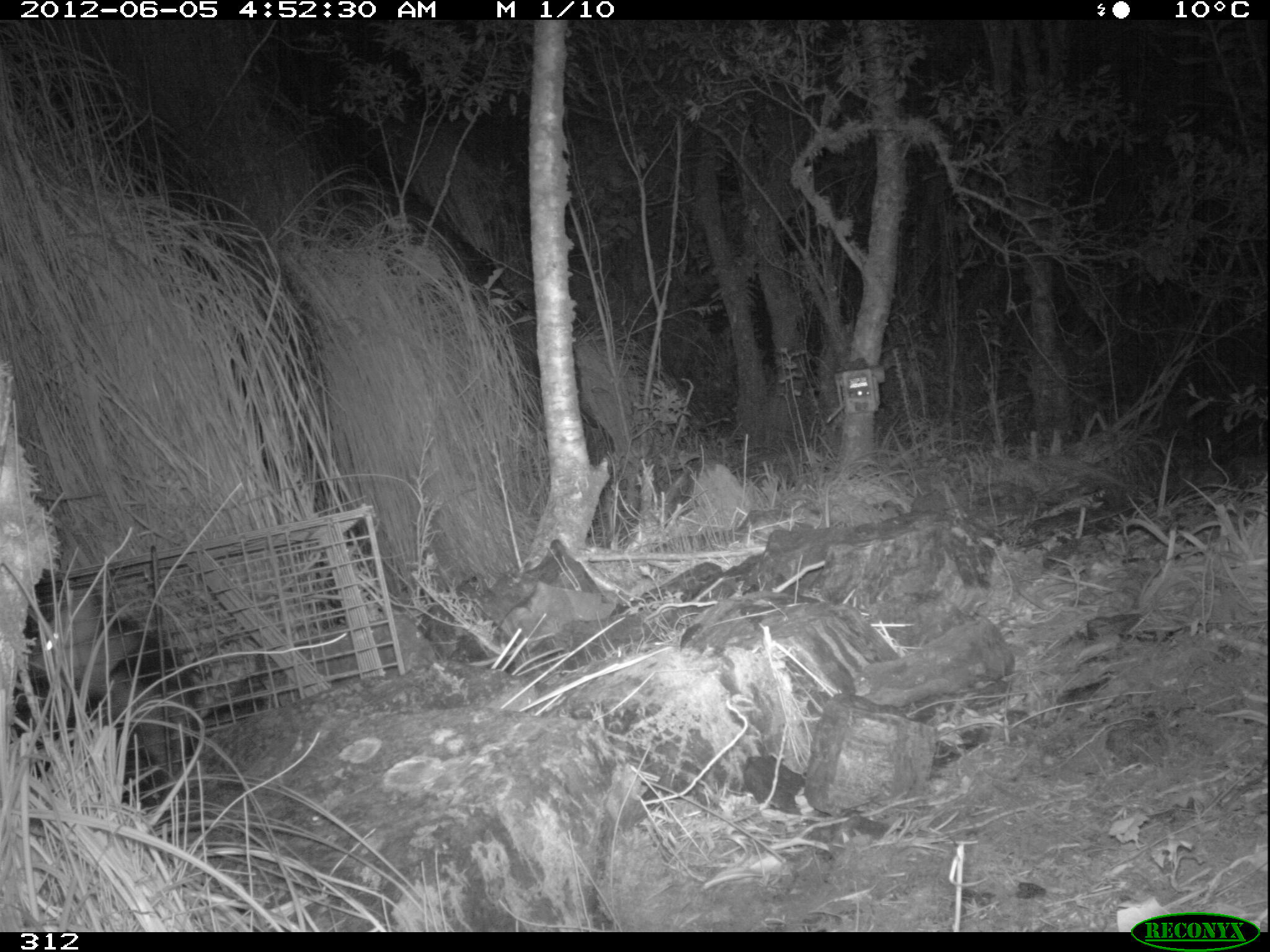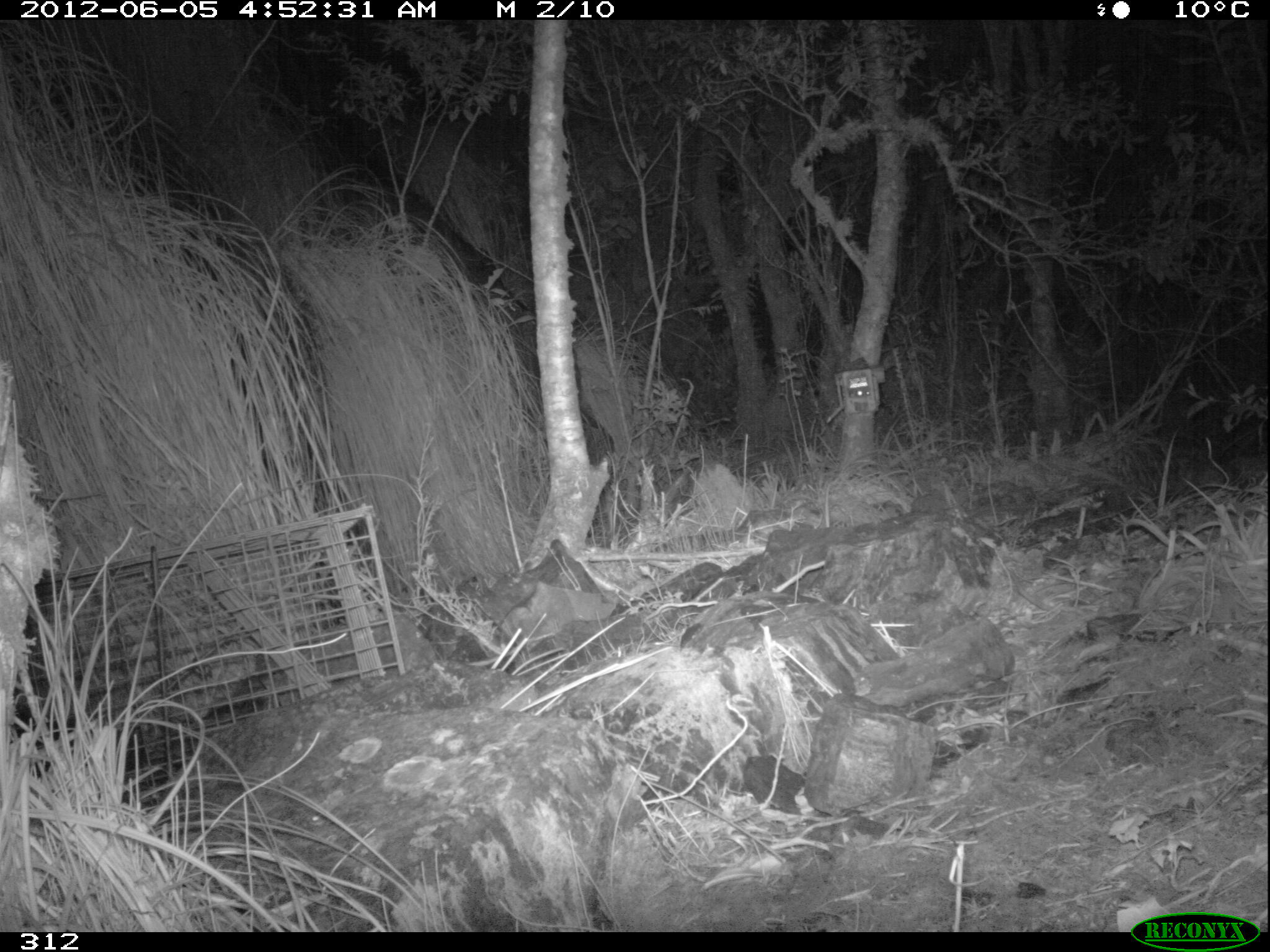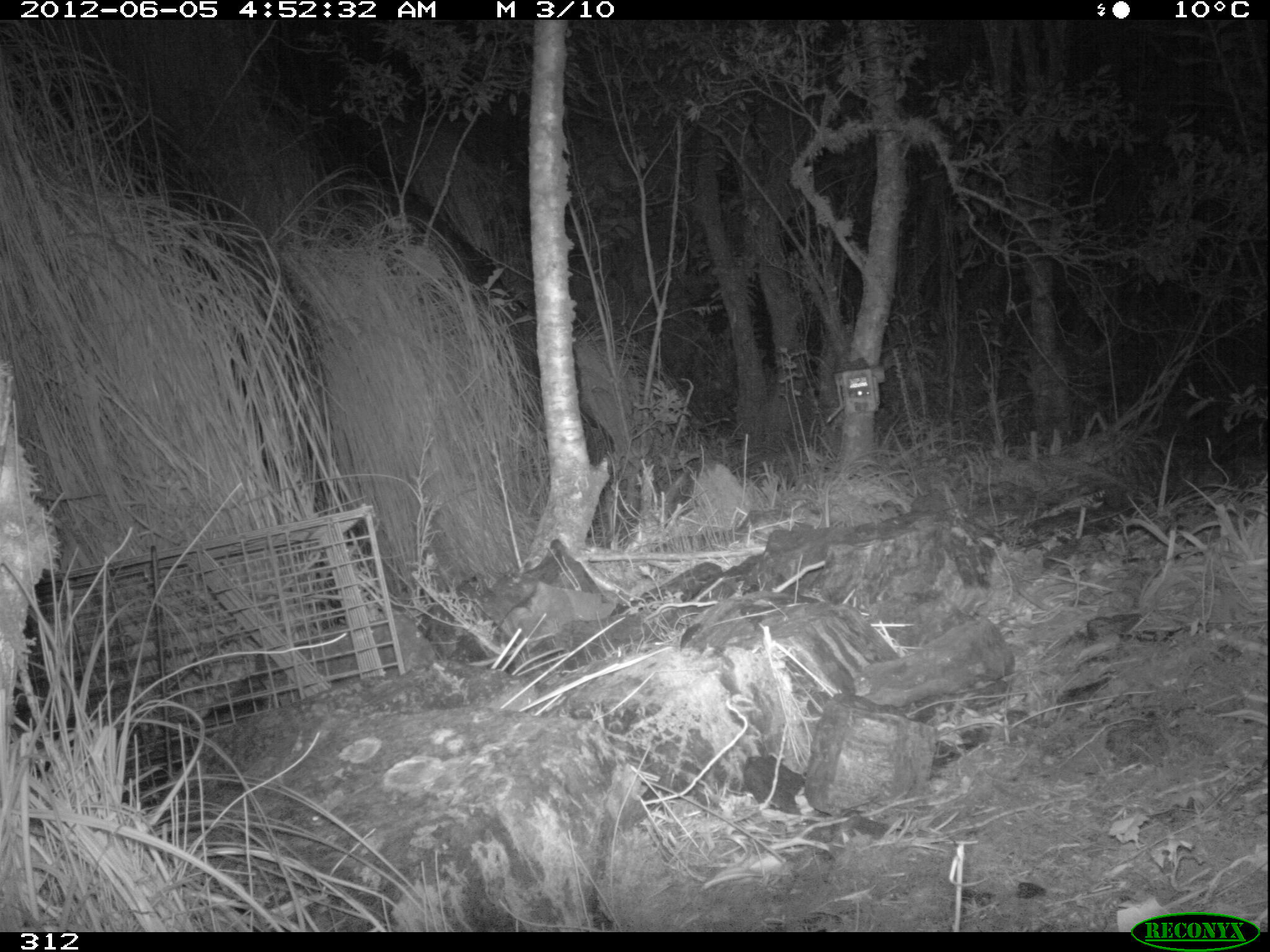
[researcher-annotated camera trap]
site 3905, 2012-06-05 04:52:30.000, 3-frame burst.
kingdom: Animalia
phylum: Chordata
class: Mammalia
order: Didelphimorphia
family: Didelphidae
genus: Didelphis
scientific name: Didelphis pernigra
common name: andean white-eared opossum